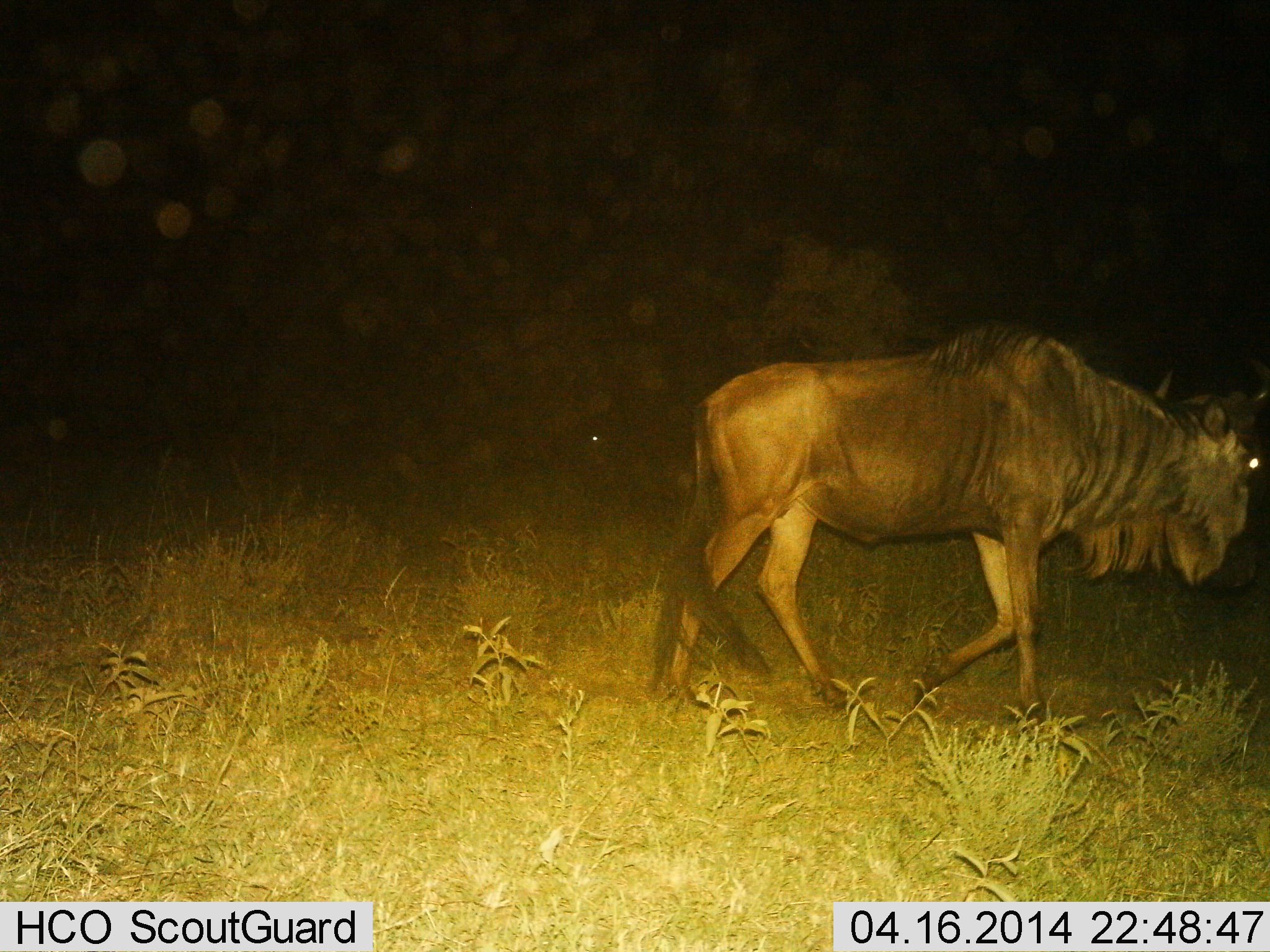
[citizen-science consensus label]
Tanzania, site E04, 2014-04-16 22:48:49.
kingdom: Animalia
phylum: Chordata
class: Mammalia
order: Artiodactyla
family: Bovidae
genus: Connochaetes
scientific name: Connochaetes taurinus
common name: blue wildebeest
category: wildebeest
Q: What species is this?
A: Wildebeest (blue wildebeest) (Connochaetes taurinus).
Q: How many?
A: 1.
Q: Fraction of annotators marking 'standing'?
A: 9%.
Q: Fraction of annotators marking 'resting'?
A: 0%.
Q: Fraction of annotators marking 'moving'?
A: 91%.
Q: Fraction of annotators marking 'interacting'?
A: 0%.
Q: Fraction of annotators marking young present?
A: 0%.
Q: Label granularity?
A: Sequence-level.